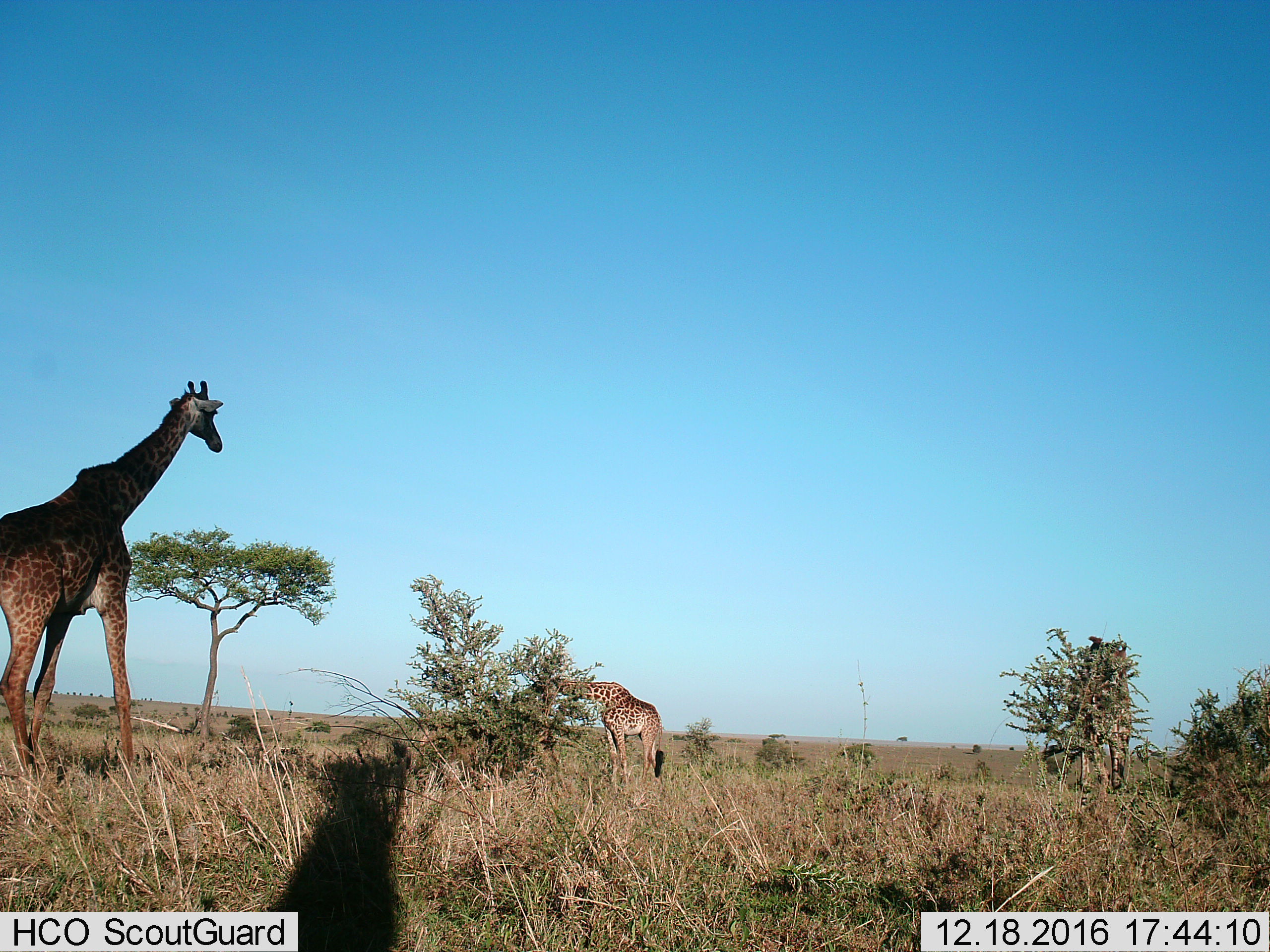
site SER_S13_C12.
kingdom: Animalia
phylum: Chordata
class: Mammalia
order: Artiodactyla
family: Giraffidae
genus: Giraffa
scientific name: Giraffa camelopardalis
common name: giraffe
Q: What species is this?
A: Giraffe (Giraffa camelopardalis).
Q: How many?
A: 2.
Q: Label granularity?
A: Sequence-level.